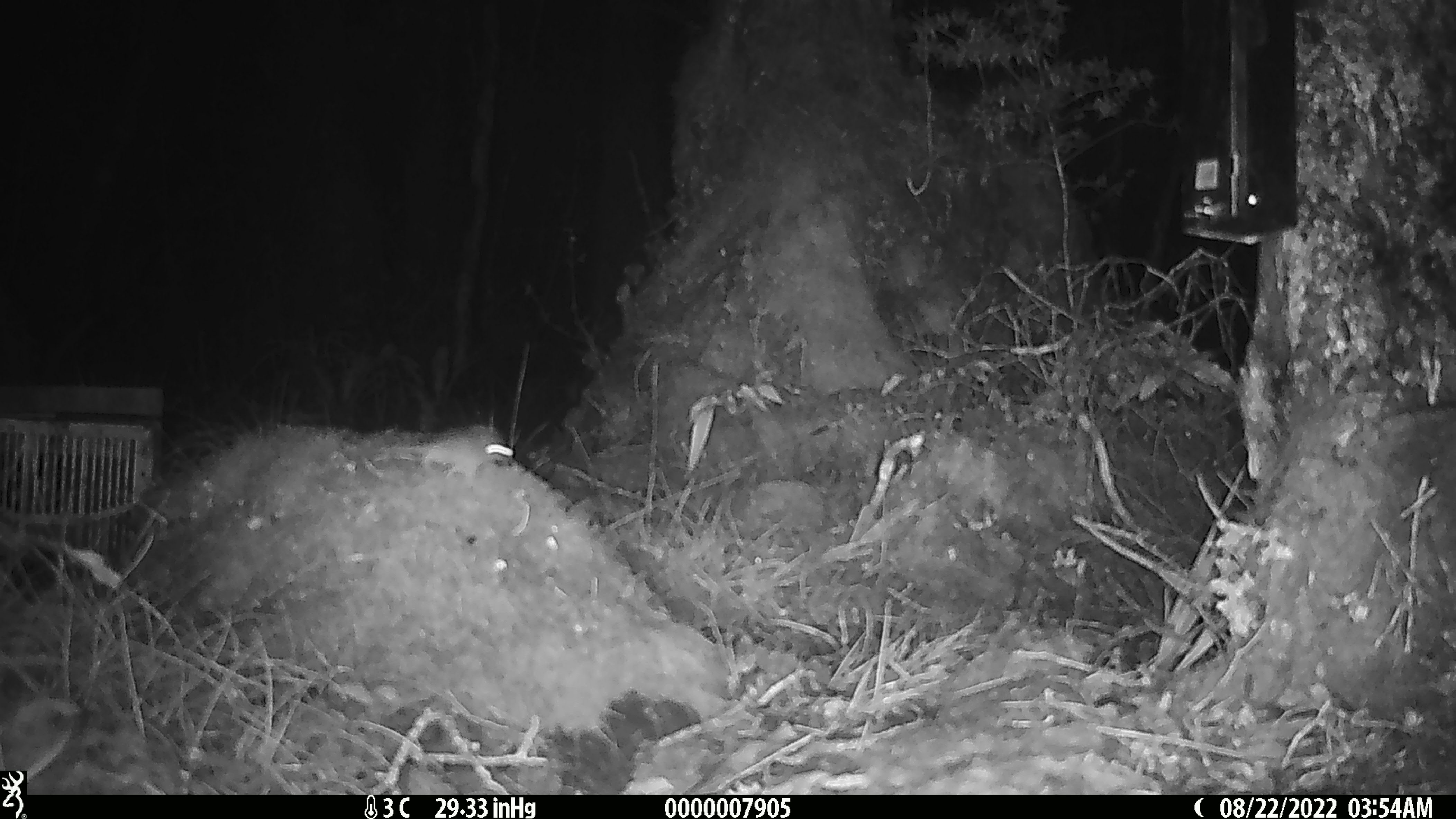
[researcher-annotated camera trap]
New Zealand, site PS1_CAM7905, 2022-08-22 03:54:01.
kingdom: Animalia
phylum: Chordata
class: Mammalia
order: Rodentia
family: Muridae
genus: Mus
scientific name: Mus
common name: mouse